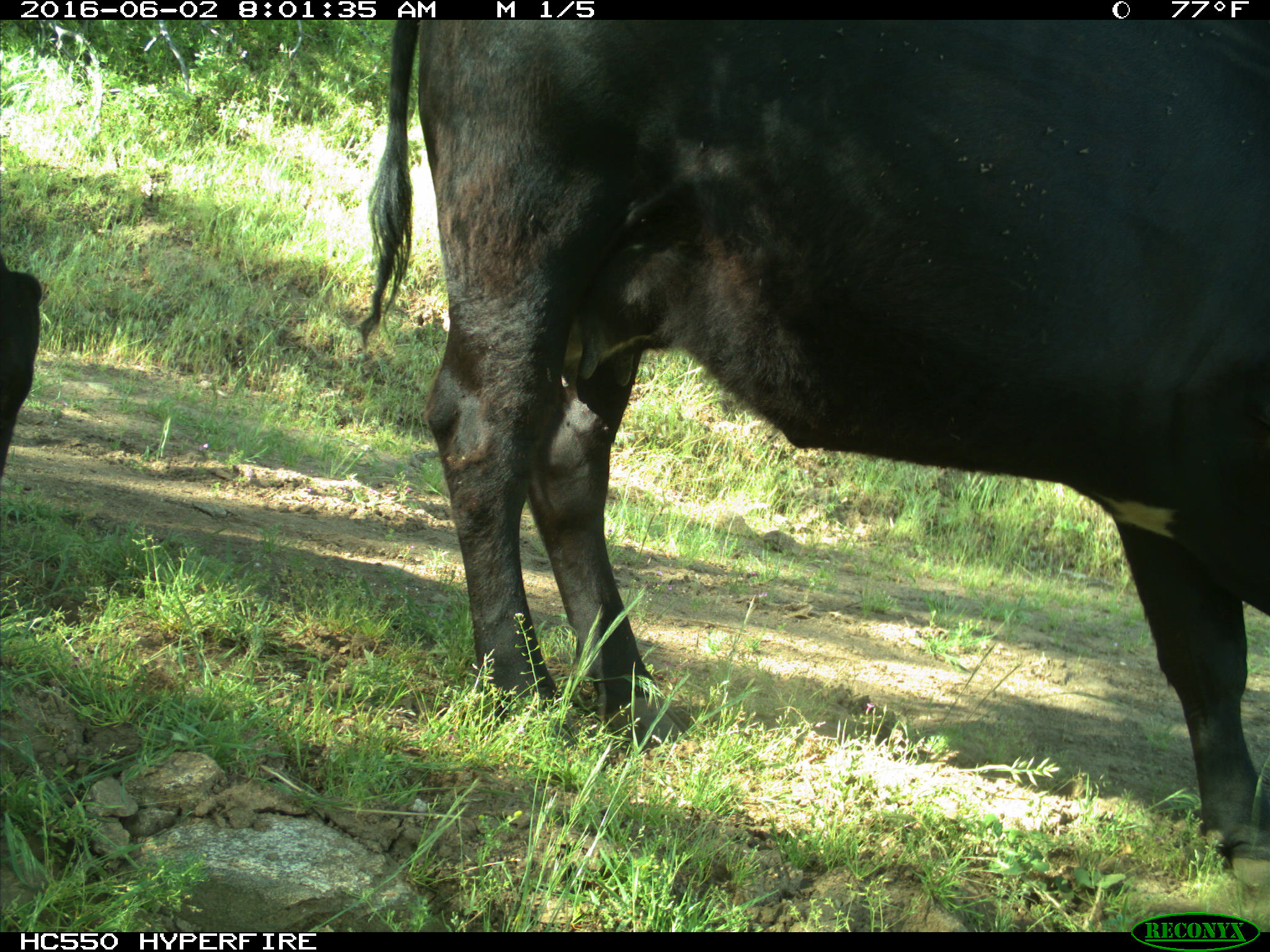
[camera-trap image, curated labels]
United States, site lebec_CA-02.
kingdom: Animalia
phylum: Chordata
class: Mammalia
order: Artiodactyla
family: Bovidae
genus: Bos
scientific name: Bos taurus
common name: domestic cow